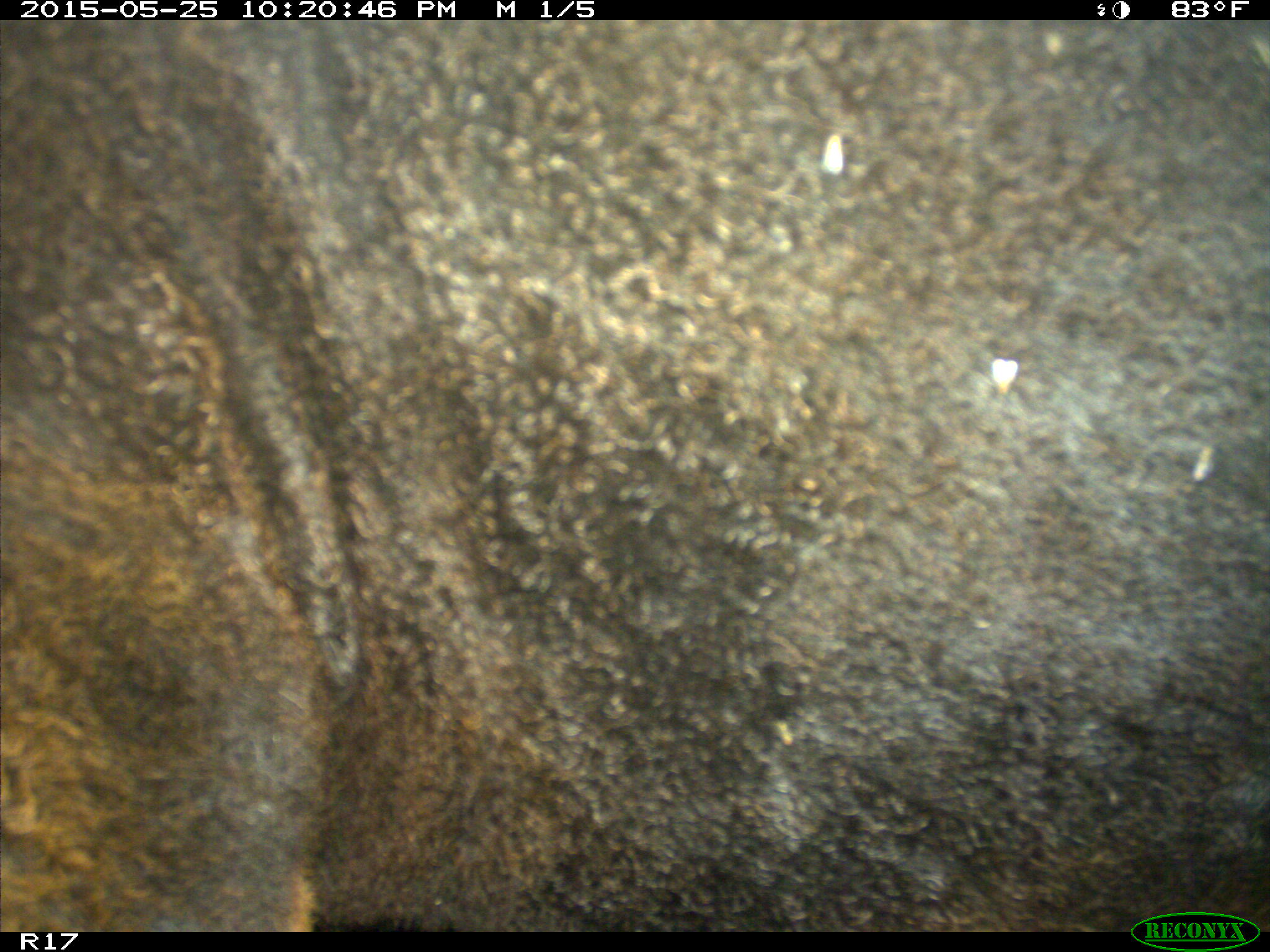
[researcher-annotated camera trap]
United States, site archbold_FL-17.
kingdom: Animalia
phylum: Chordata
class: Mammalia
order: Artiodactyla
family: Bovidae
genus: Bos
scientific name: Bos taurus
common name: domestic cow